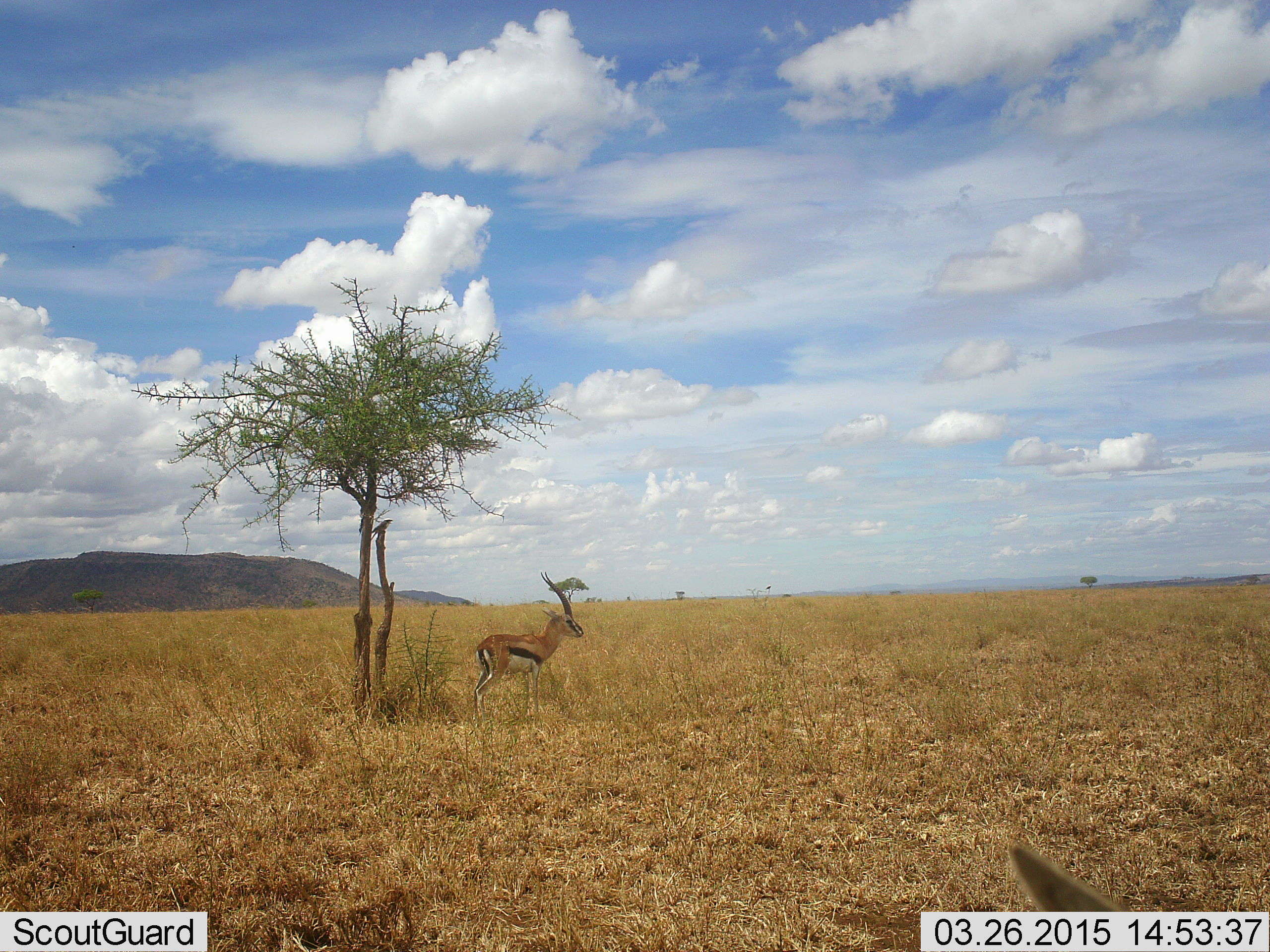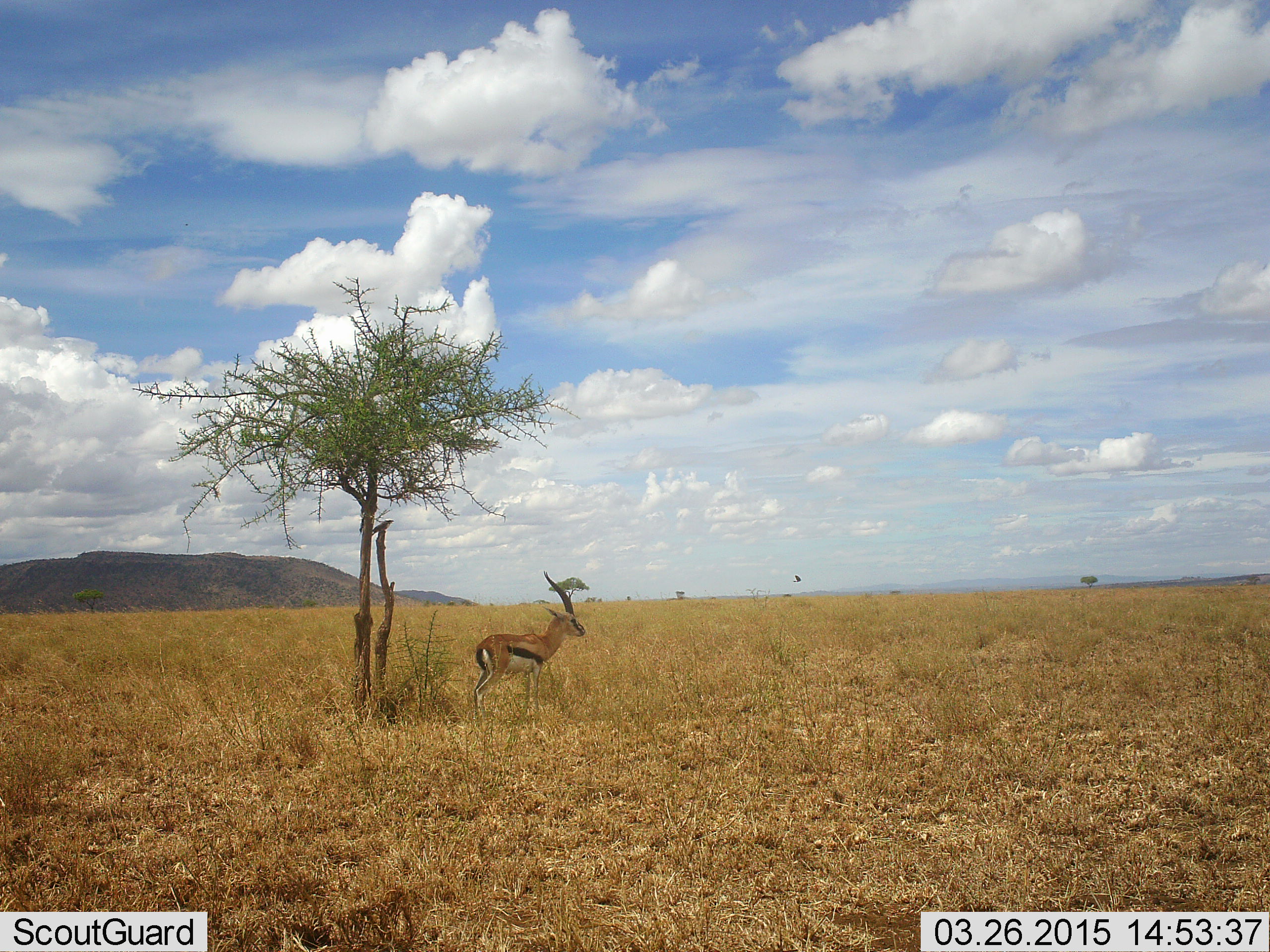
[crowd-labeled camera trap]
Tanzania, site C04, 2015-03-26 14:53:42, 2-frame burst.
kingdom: Animalia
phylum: Chordata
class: Mammalia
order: Artiodactyla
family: Bovidae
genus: Eudorcas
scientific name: Eudorcas thomsonii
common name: thomson's gazelle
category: gazellethomsons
Gazellethomsons (thomson's gazelle) (Eudorcas thomsonii), count 1. Behavior (volunteer vote fractions): standing 100%, resting 8%, moving 0%, interacting 0%. Young present (vote fraction): 0%. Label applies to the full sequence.